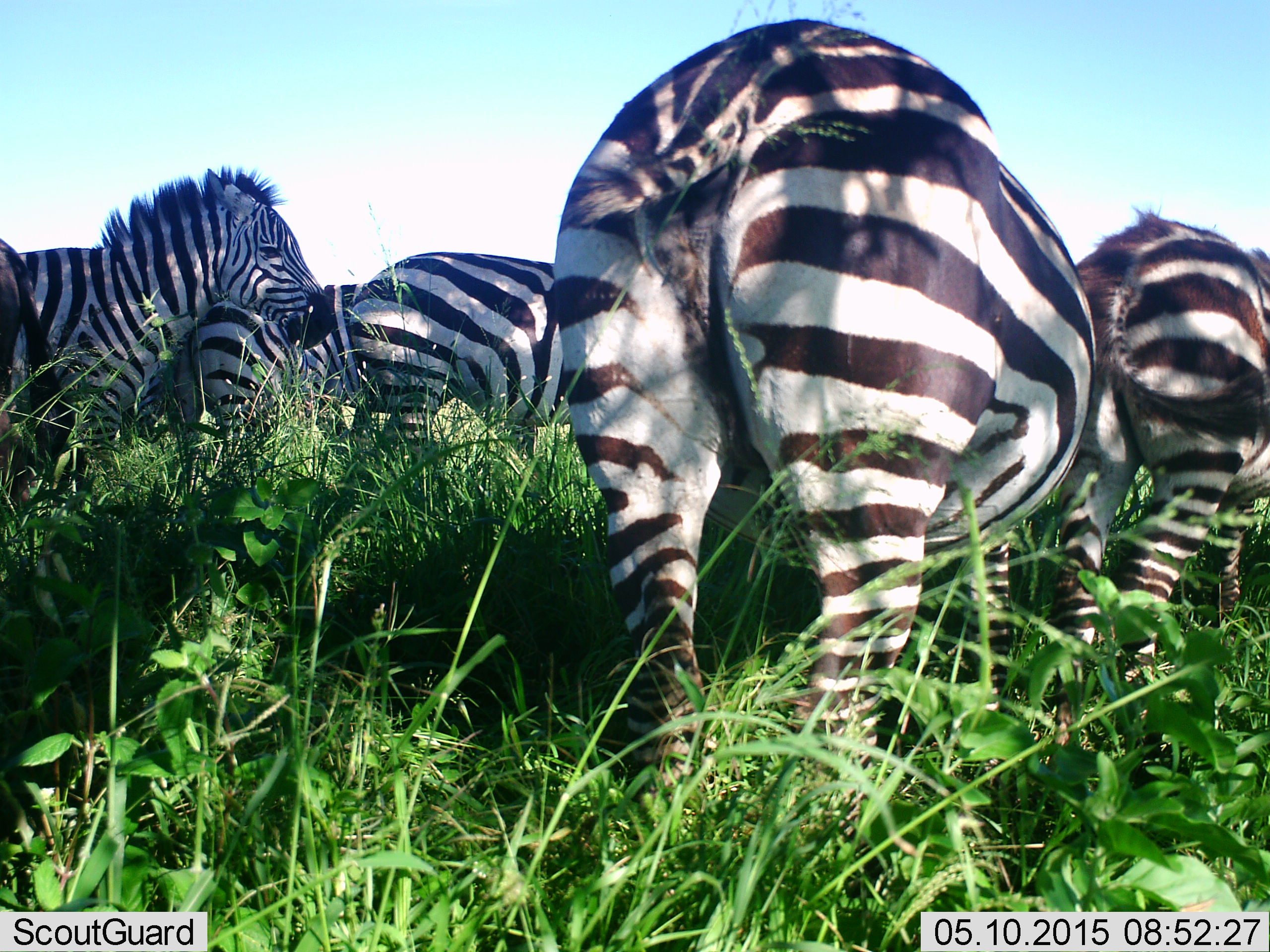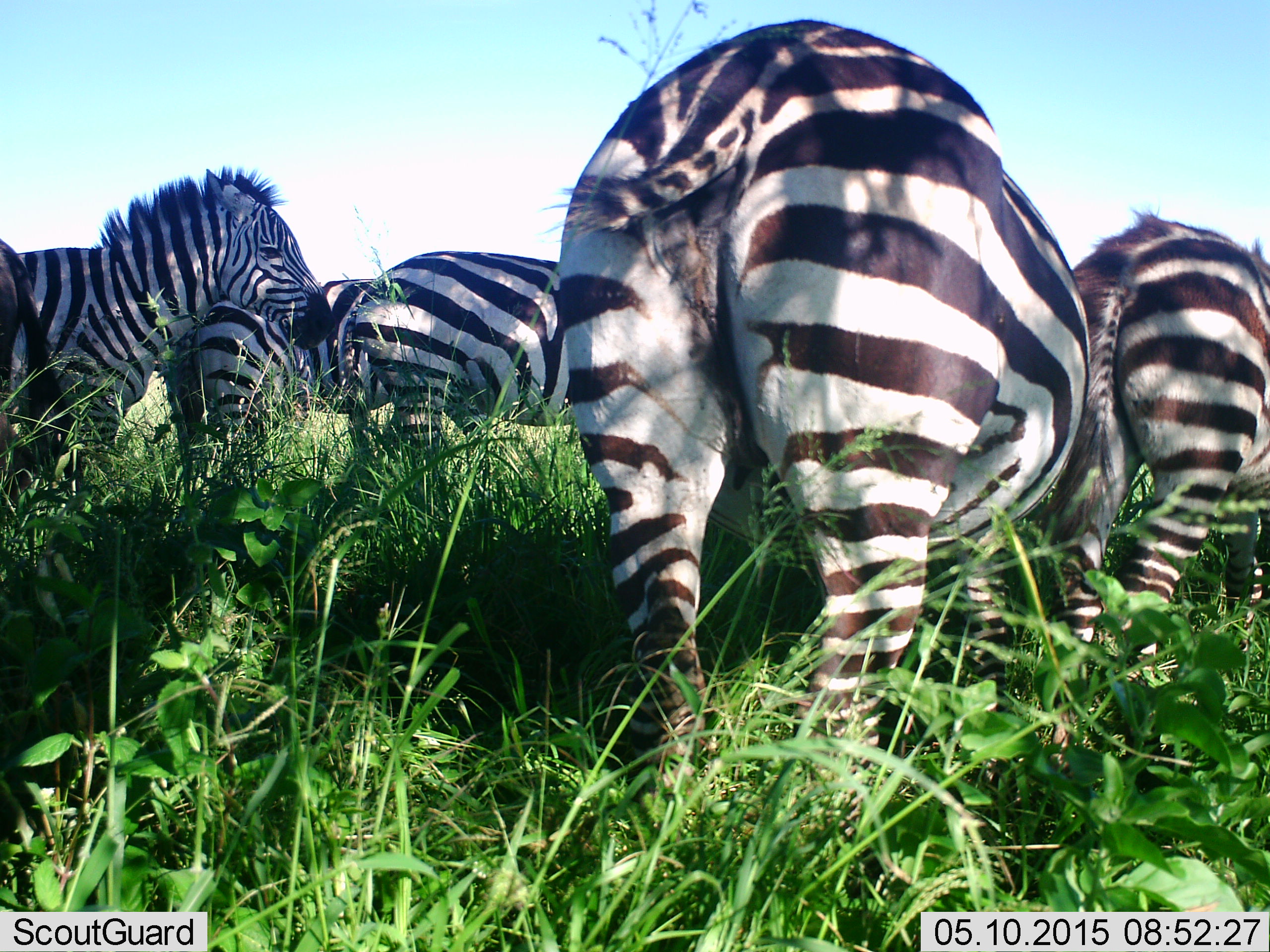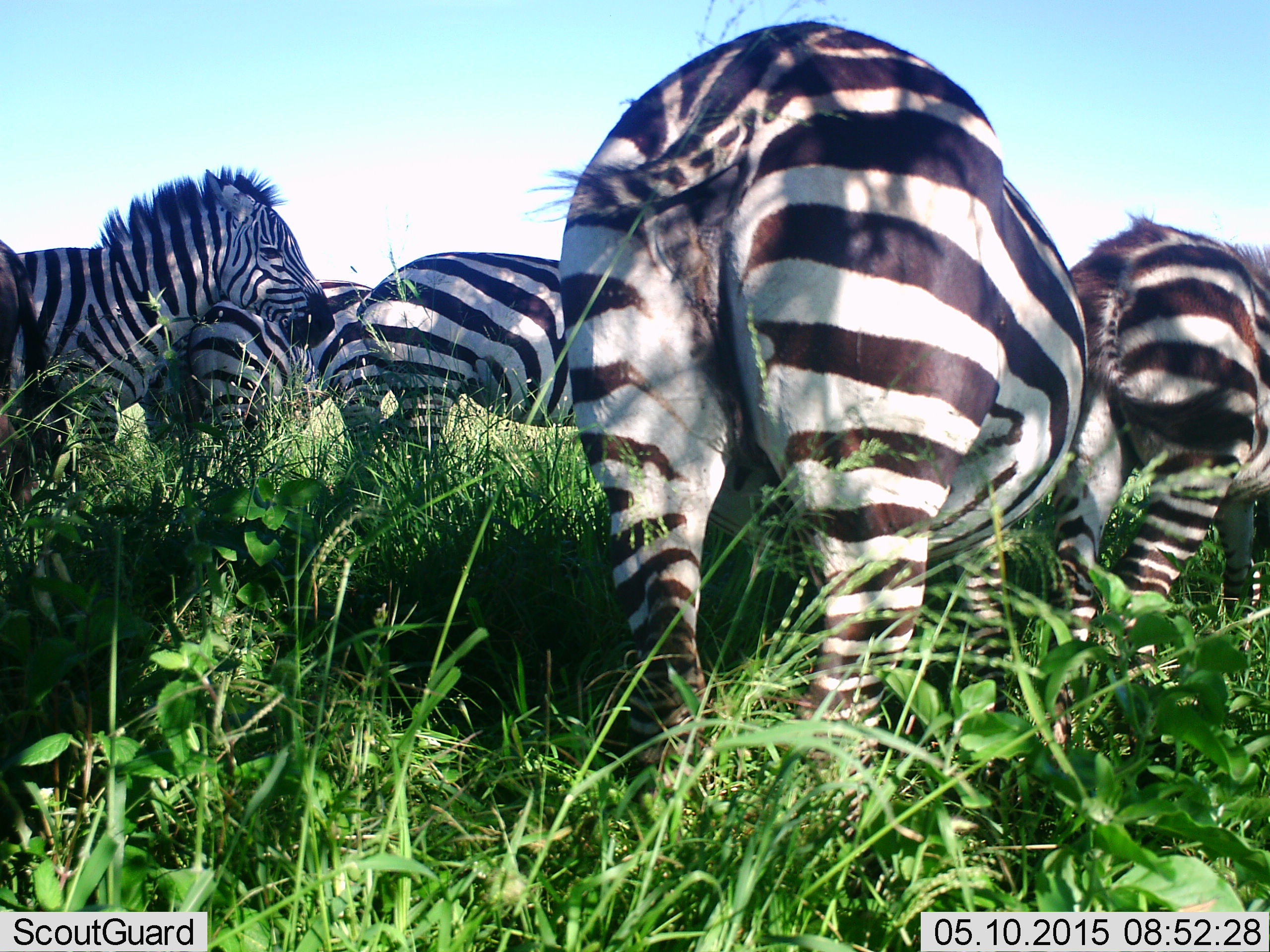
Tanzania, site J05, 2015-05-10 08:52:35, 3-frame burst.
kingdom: Animalia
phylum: Chordata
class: Mammalia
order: Perissodactyla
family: Equidae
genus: Equus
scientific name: Equus quagga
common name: plains zebra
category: zebra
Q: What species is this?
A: Zebra (plains zebra) (Equus quagga).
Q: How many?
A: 6.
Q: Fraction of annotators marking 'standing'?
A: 70%.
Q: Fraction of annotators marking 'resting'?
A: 10%.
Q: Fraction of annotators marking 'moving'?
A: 40%.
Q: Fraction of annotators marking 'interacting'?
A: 10%.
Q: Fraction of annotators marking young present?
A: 0%.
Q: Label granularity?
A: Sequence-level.